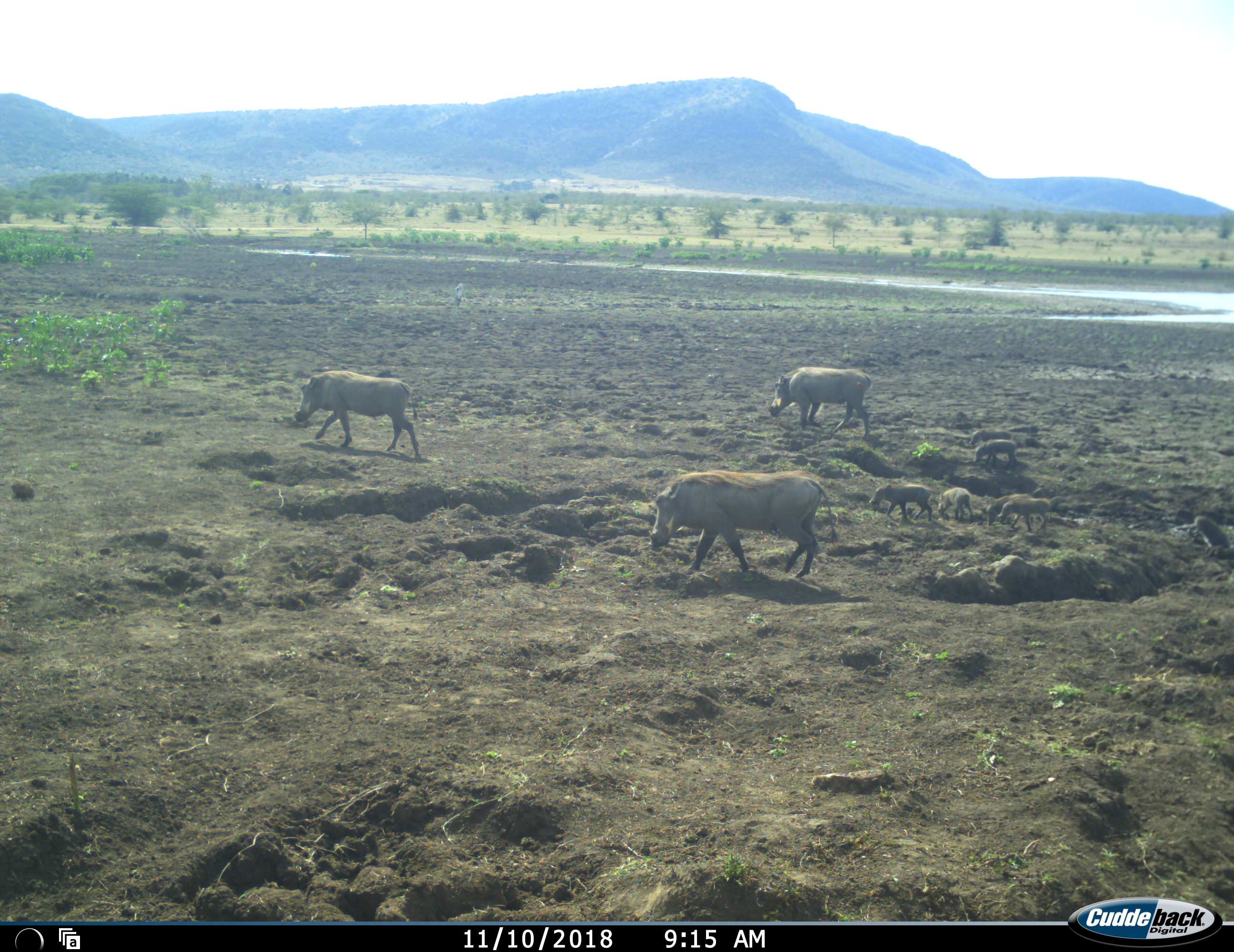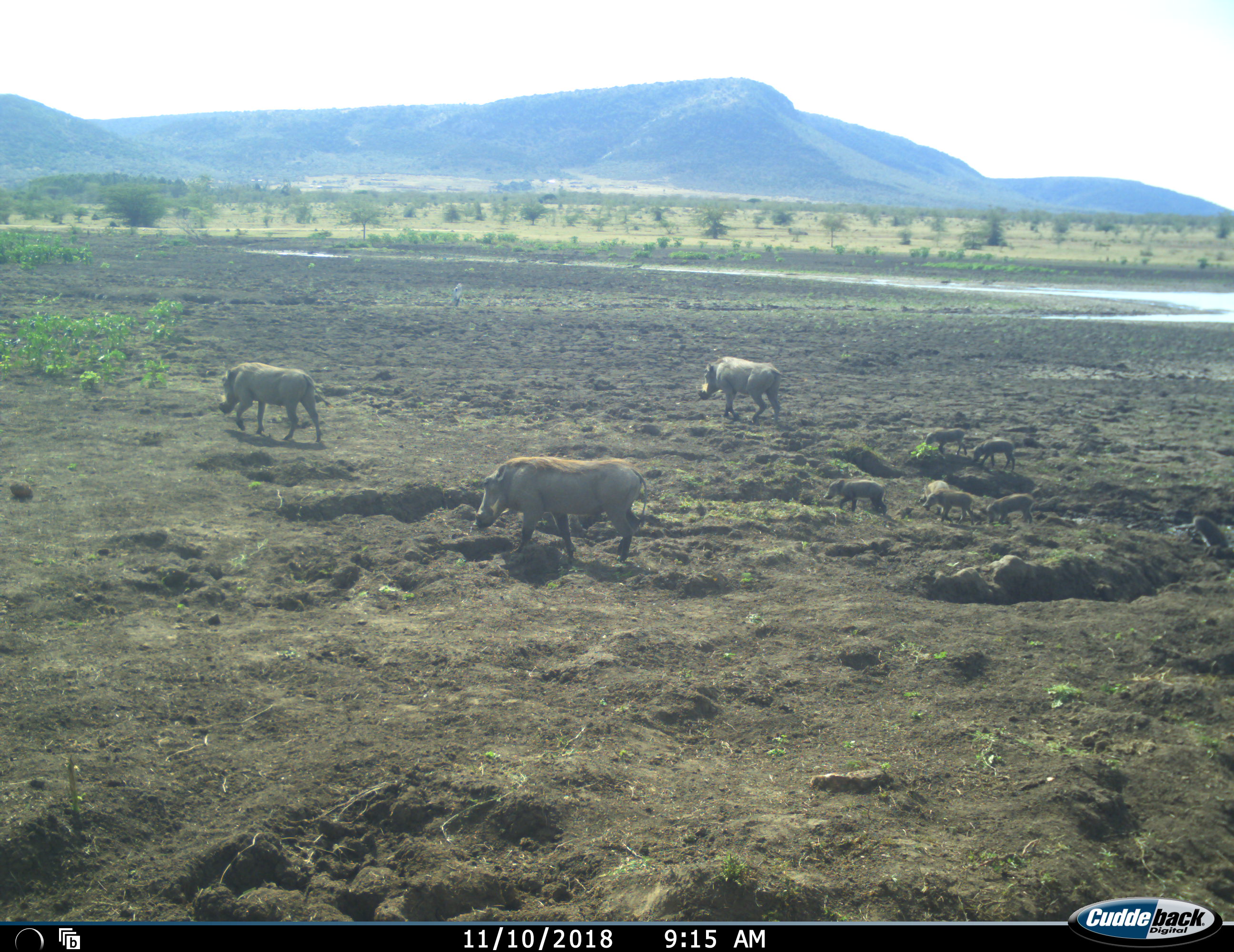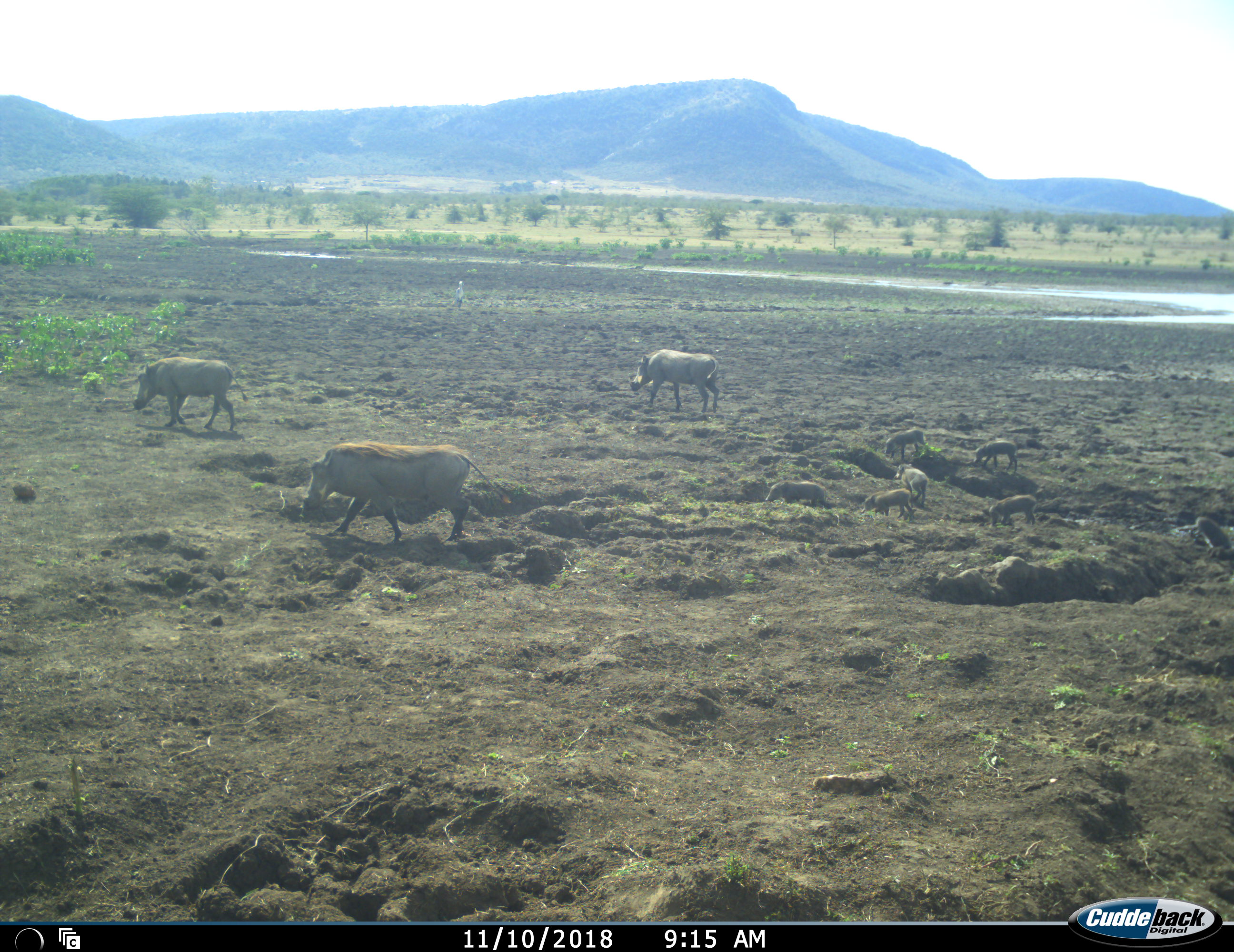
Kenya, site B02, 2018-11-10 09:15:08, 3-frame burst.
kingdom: Animalia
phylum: Chordata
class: Mammalia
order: Artiodactyla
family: Suidae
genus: Phacochoerus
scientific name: Phacochoerus africanus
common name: warthog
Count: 9.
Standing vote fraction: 0%.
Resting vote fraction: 0%.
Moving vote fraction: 100%.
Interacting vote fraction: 0%.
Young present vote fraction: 100%.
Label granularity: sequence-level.